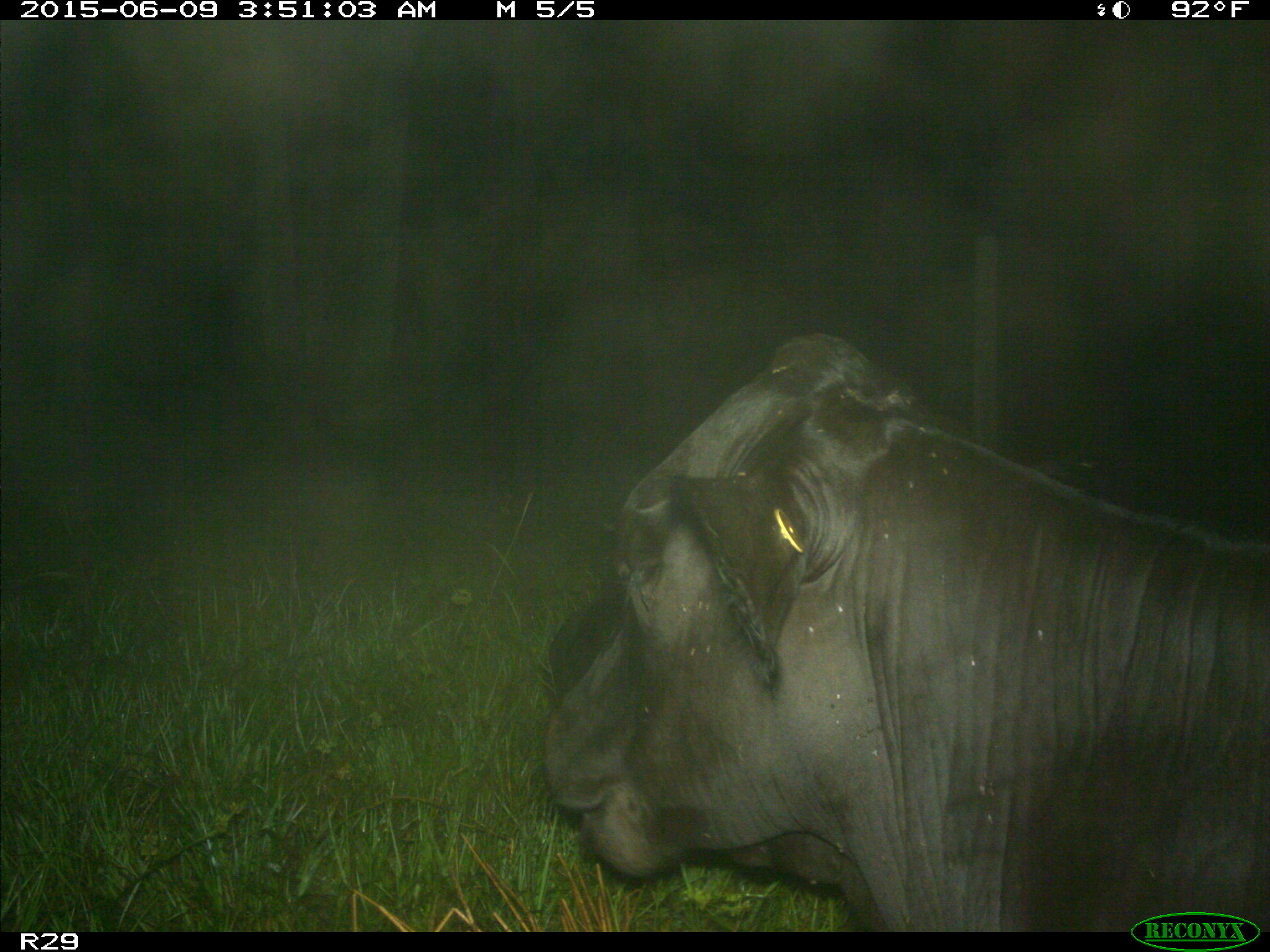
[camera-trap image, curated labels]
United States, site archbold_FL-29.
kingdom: Animalia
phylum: Chordata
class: Mammalia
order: Artiodactyla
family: Bovidae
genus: Bos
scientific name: Bos taurus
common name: domestic cow